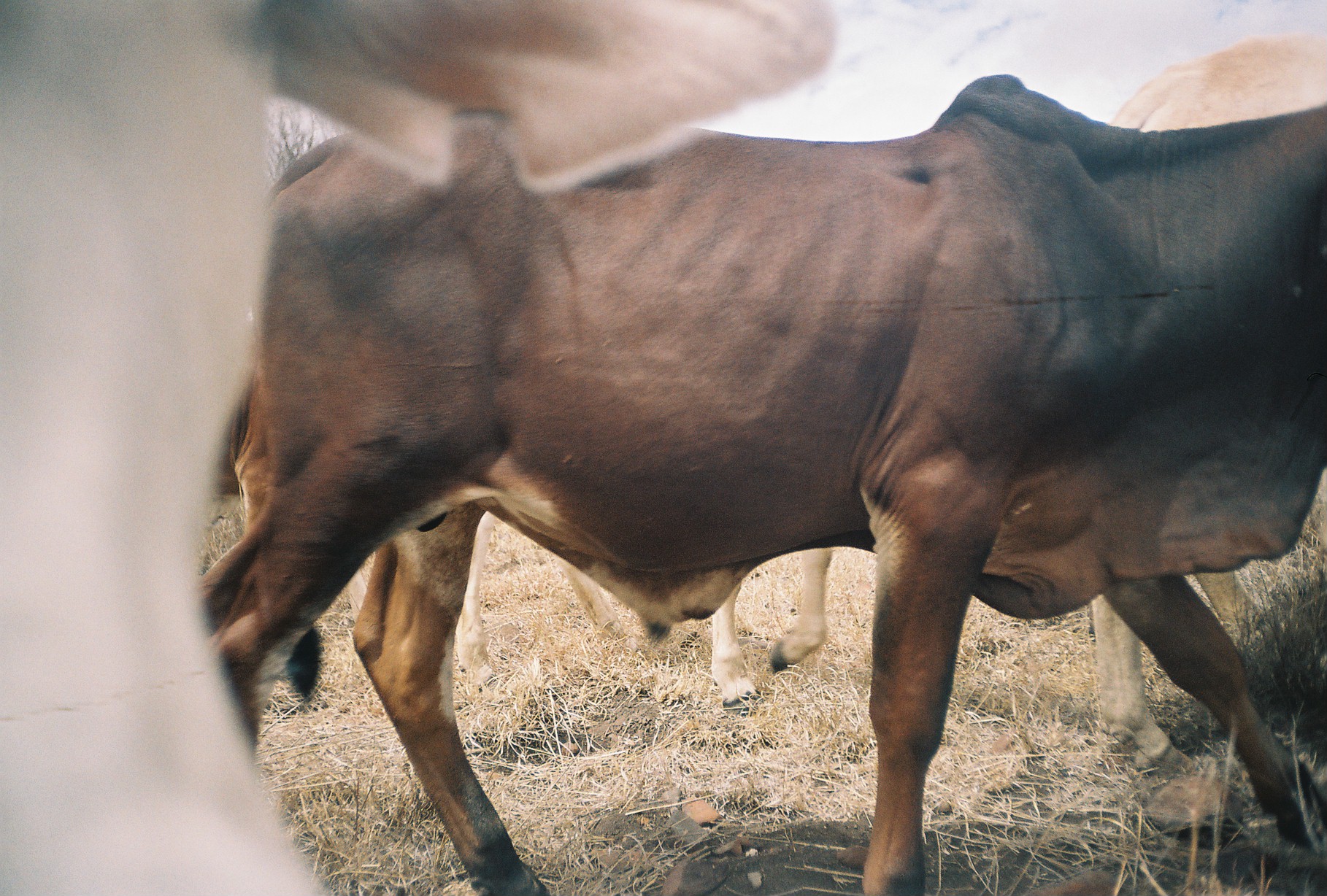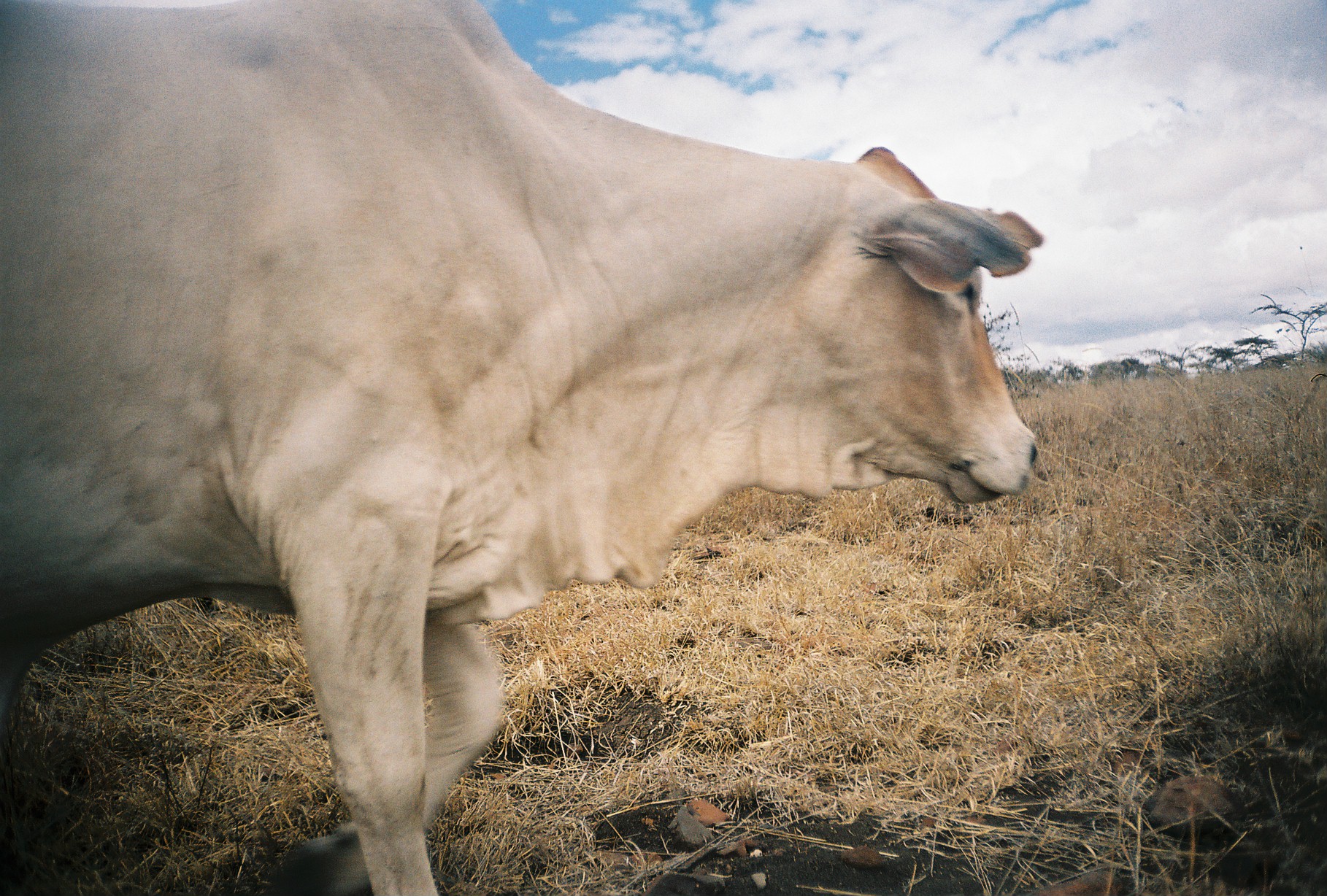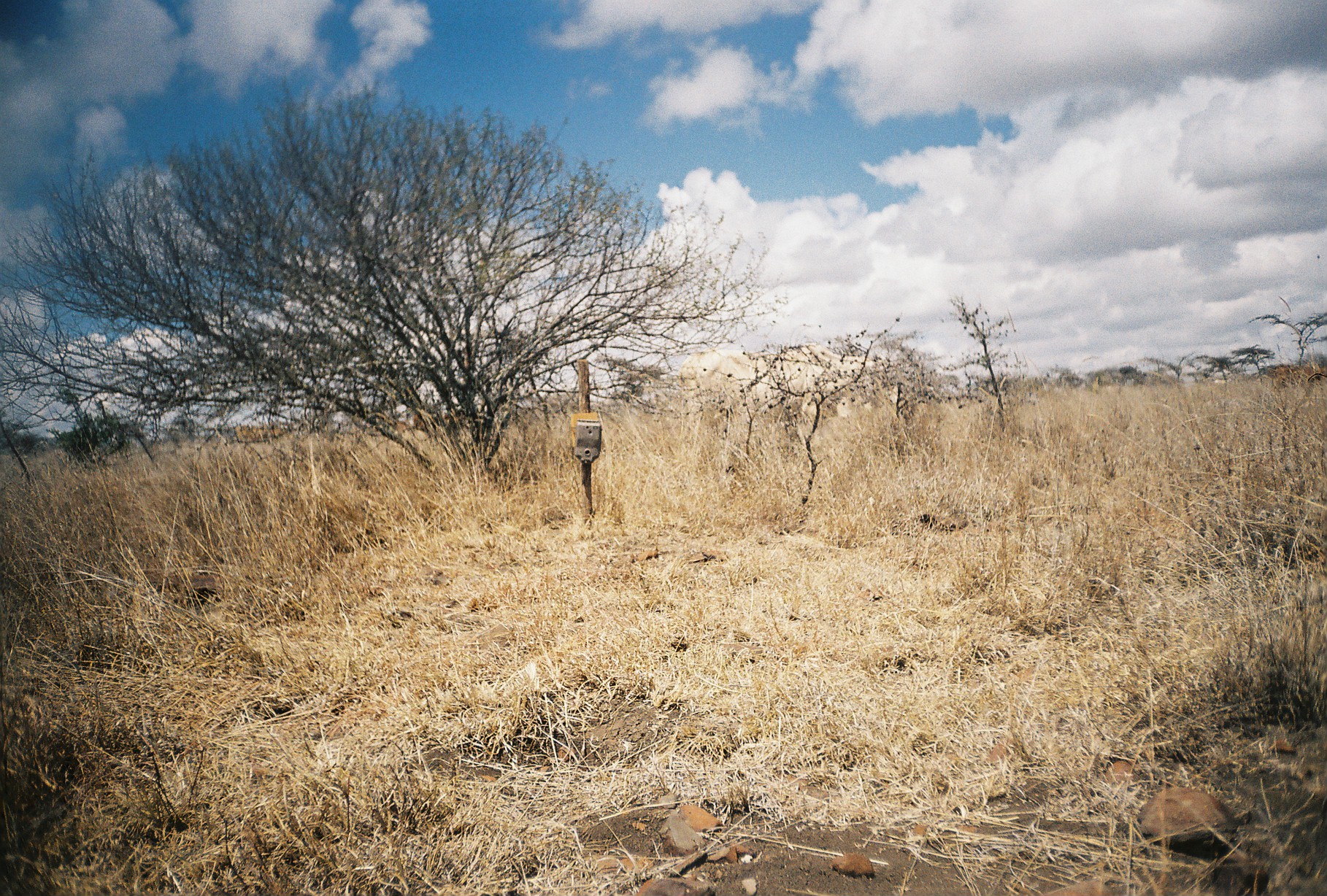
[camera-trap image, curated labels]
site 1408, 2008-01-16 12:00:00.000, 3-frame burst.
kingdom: Animalia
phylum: Chordata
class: Mammalia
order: Artiodactyla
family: Bovidae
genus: Bos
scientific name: Bos taurus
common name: domestic cattle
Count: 5.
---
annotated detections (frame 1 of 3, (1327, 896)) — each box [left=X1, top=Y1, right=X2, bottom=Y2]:
bos taurus: [left=195, top=71, right=1323, bottom=894]; [left=0, top=0, right=835, bottom=895]; [left=1088, top=27, right=1327, bottom=778]; [left=345, top=540, right=831, bottom=709]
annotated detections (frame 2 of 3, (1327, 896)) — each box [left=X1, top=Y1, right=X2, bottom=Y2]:
bos taurus: [left=4, top=0, right=1046, bottom=896]